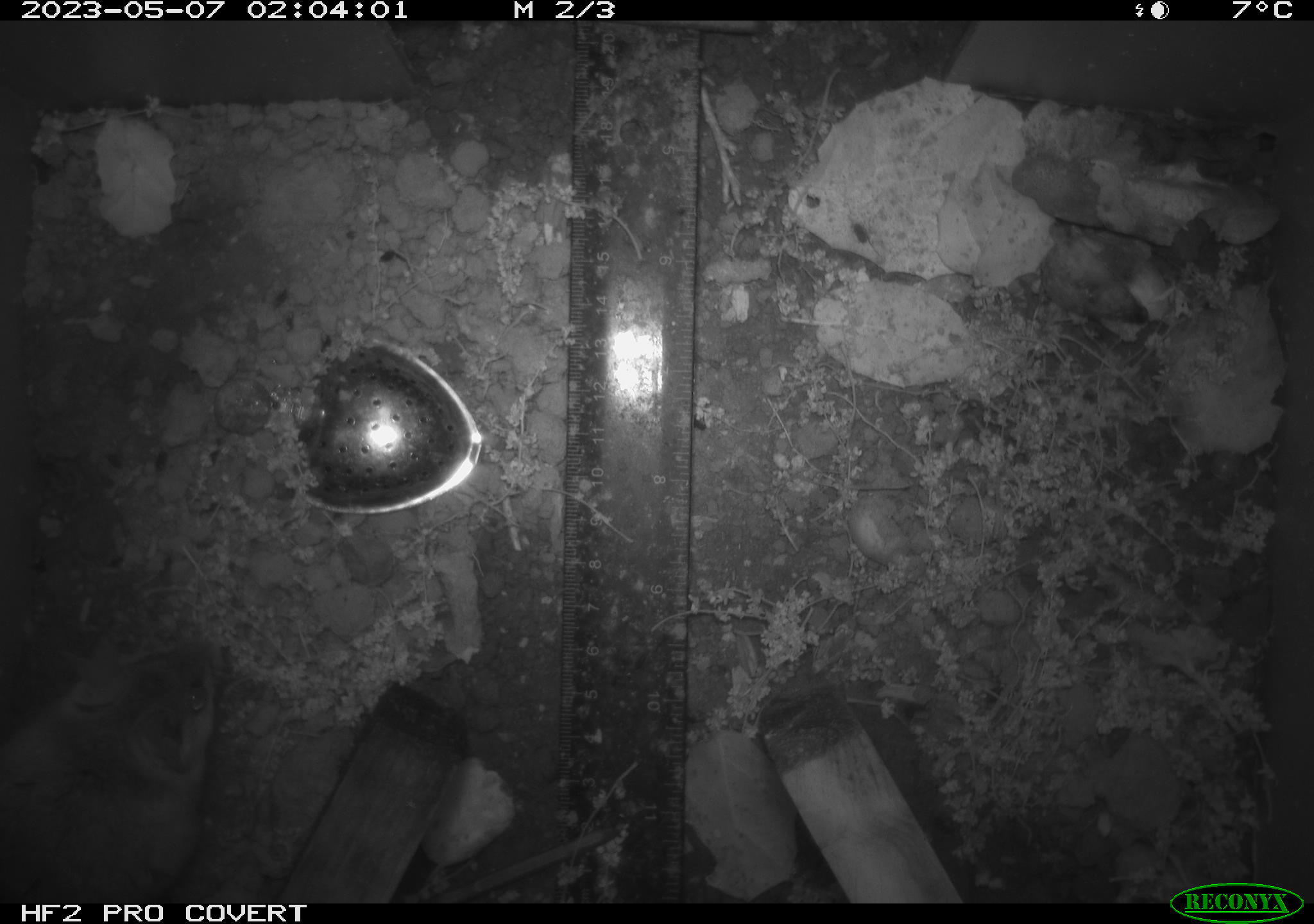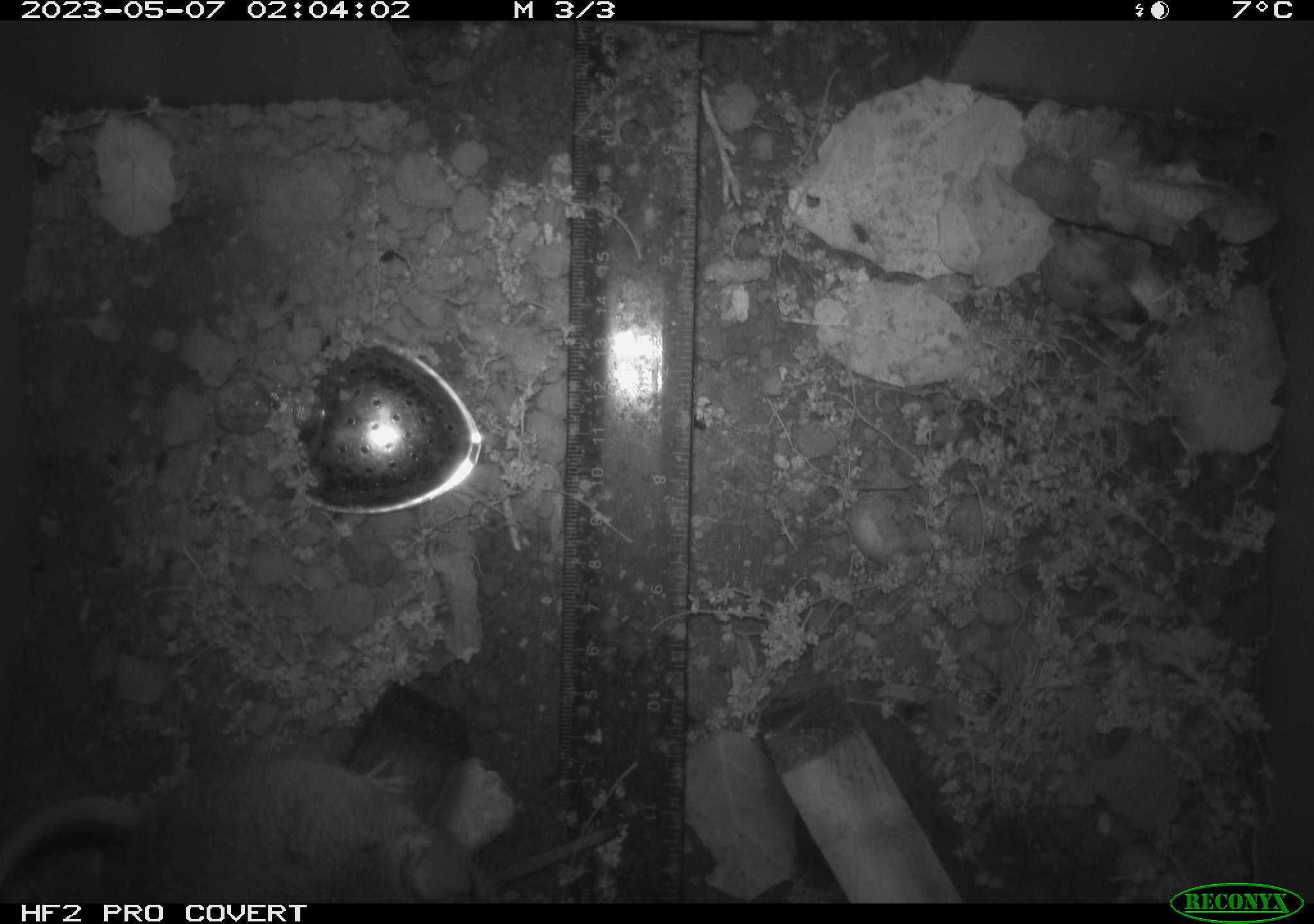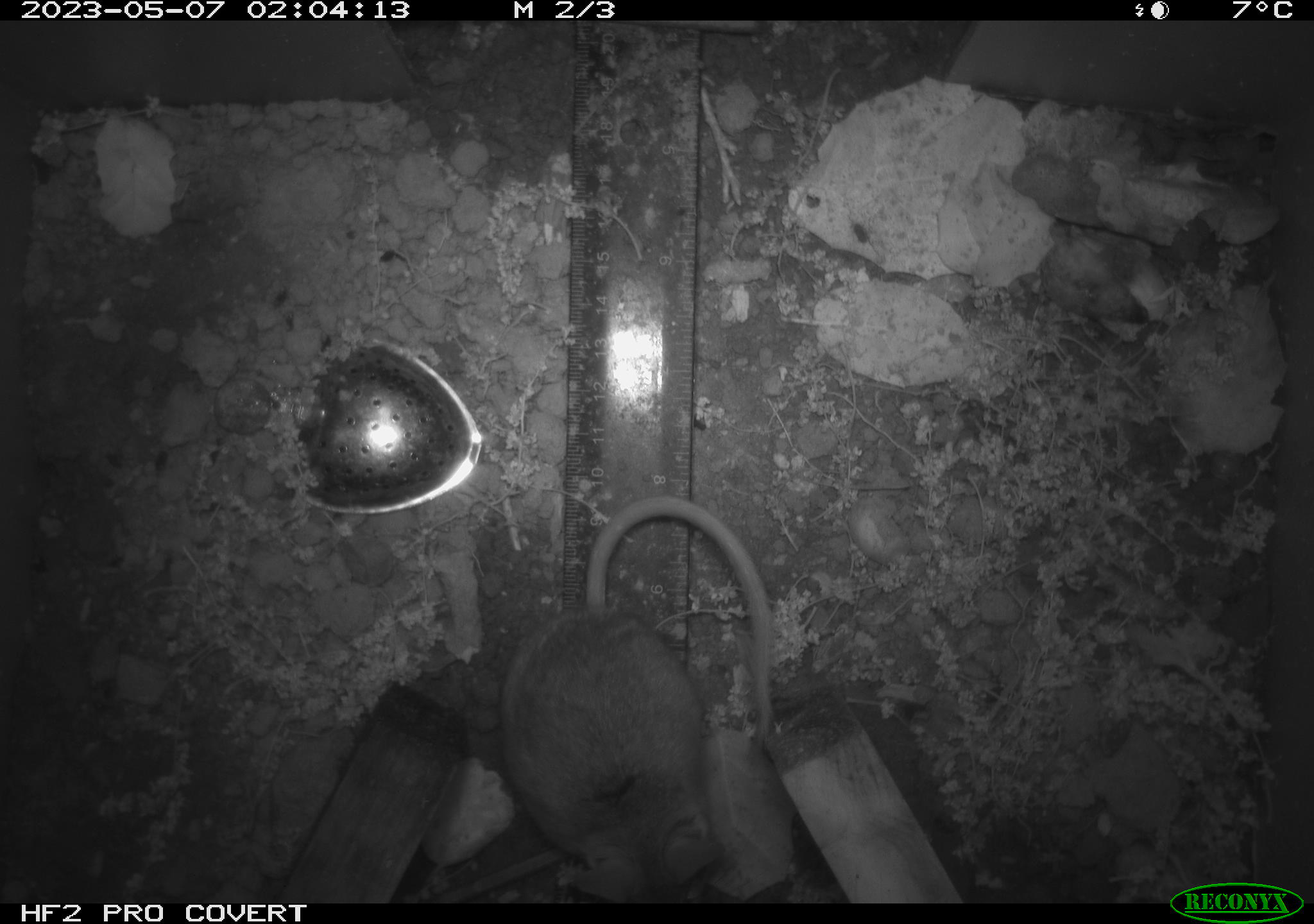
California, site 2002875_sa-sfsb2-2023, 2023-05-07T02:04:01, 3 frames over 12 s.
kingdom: Animalia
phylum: Chordata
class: Mammalia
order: Rodentia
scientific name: Rodentia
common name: mouse species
Mouse species (Rodentia).